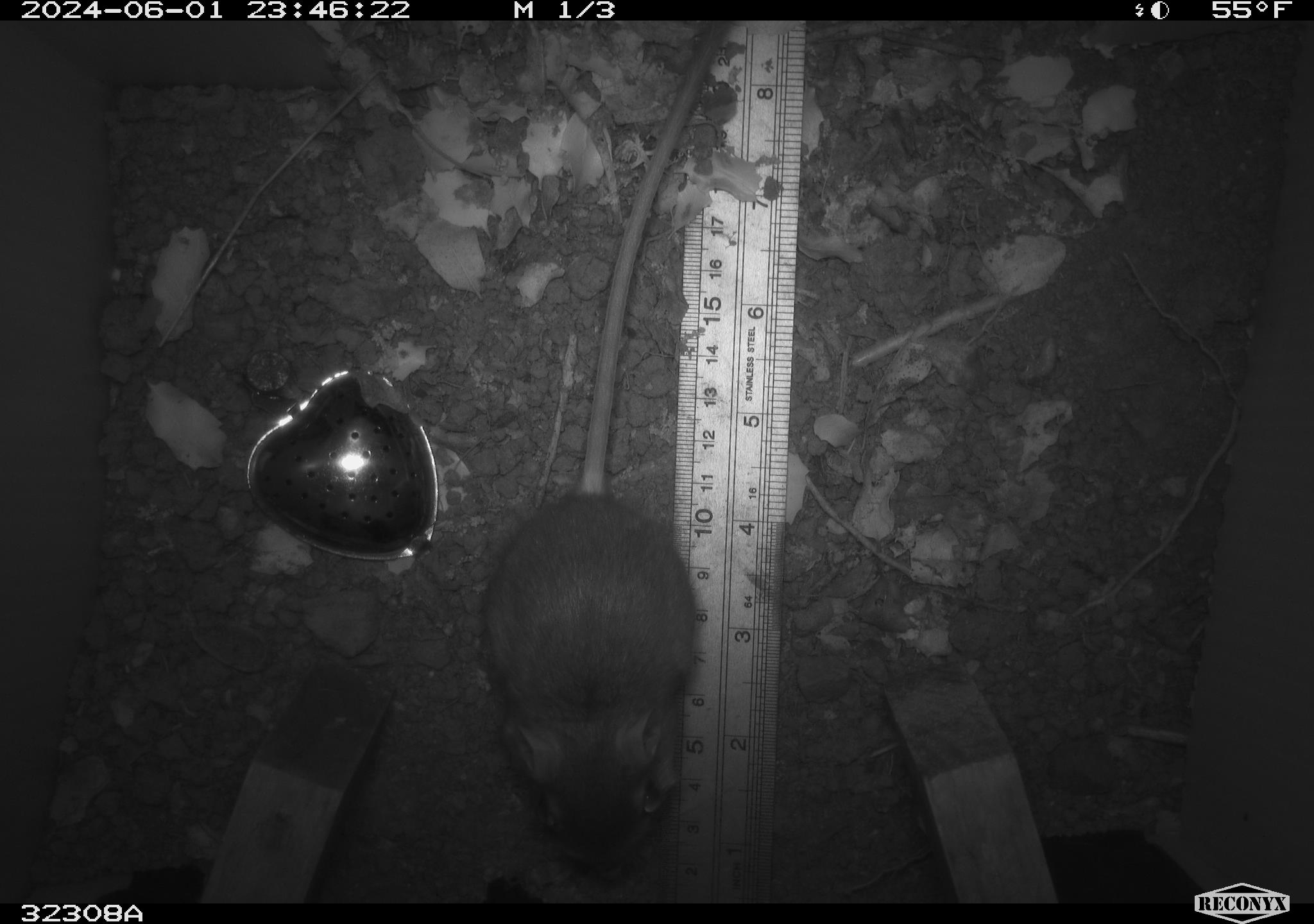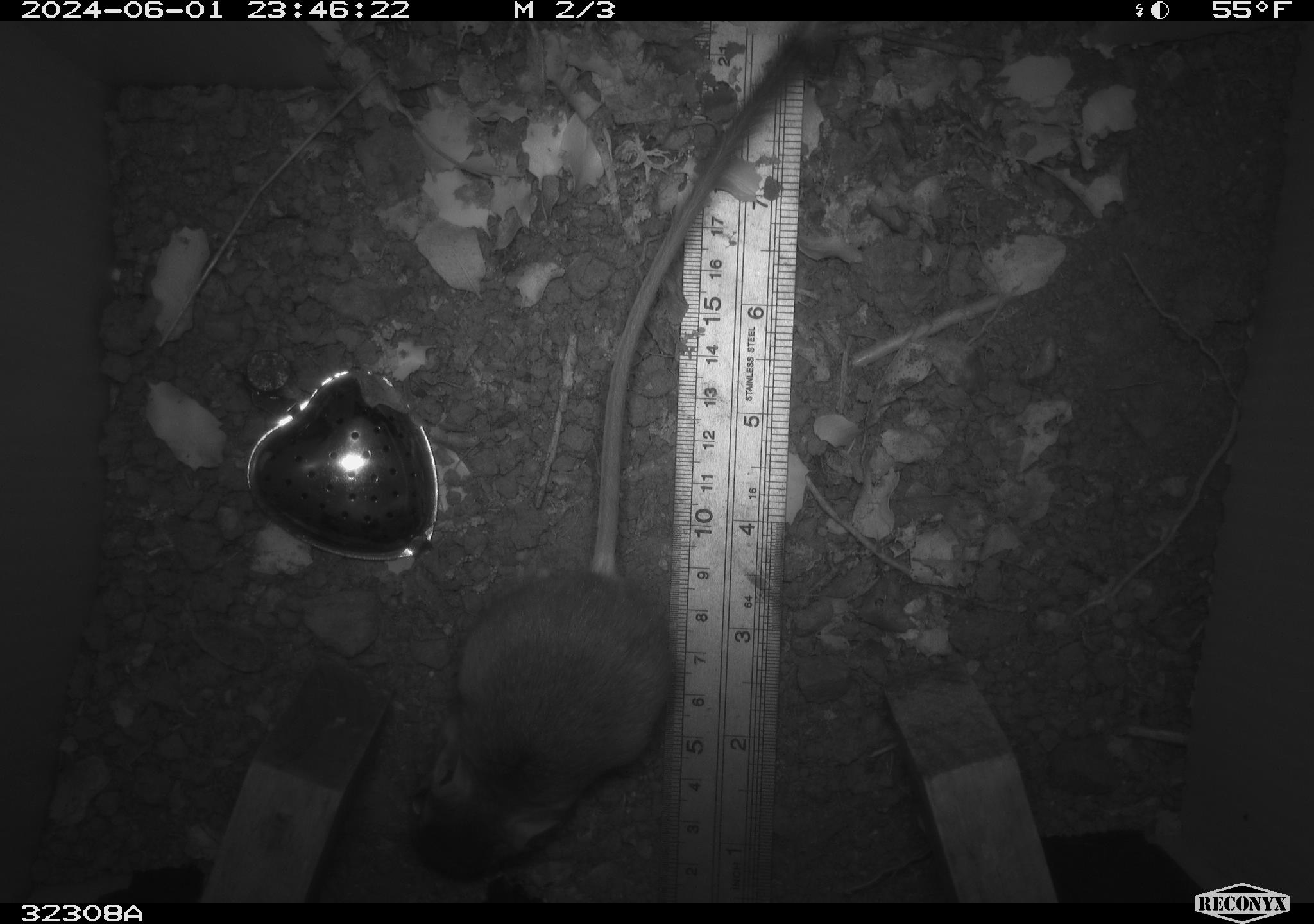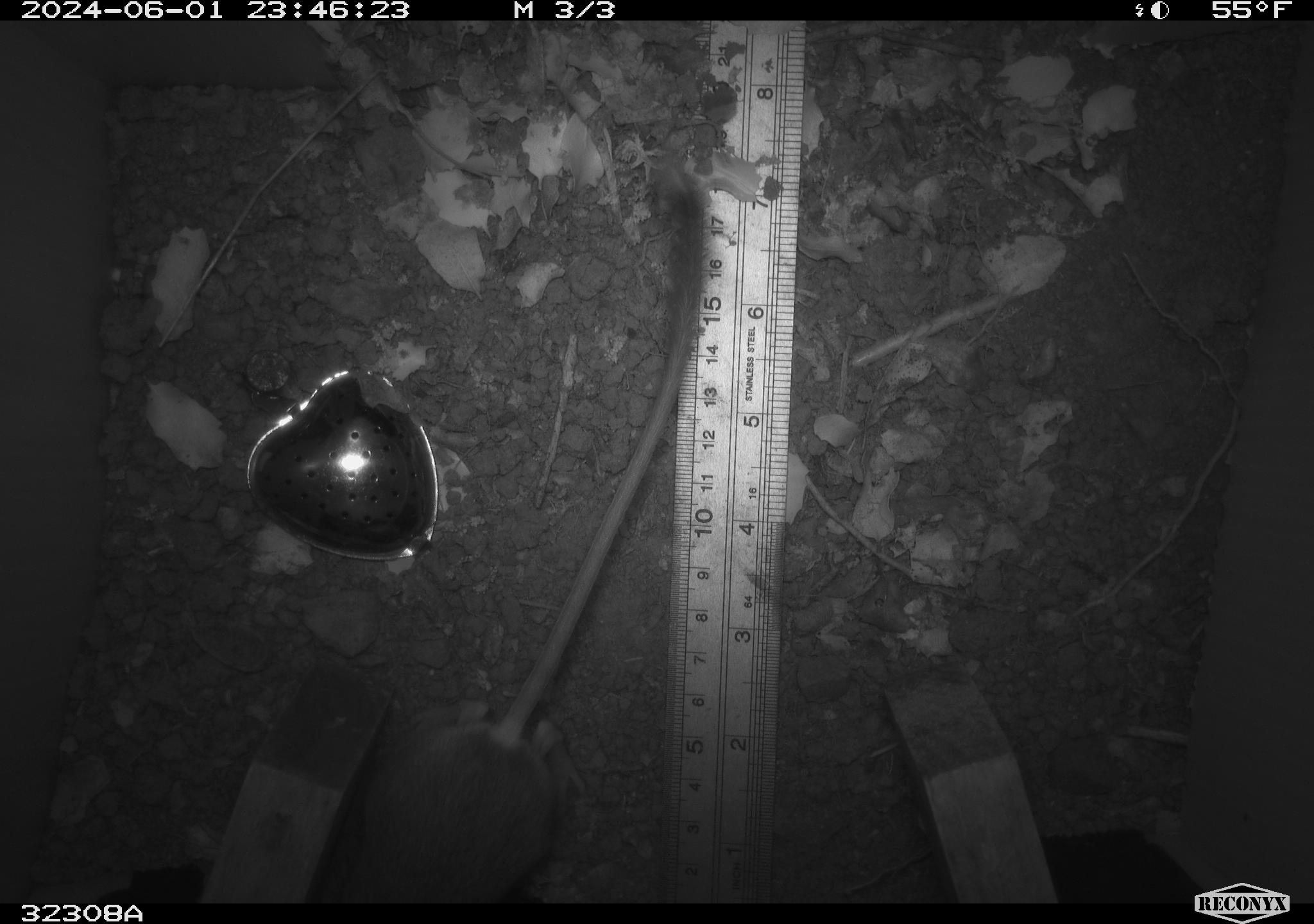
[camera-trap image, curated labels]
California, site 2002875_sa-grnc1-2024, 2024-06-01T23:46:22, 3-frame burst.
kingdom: Animalia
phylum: Chordata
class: Mammalia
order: Rodentia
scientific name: Rodentia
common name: rodent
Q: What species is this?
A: Rodent (Rodentia).